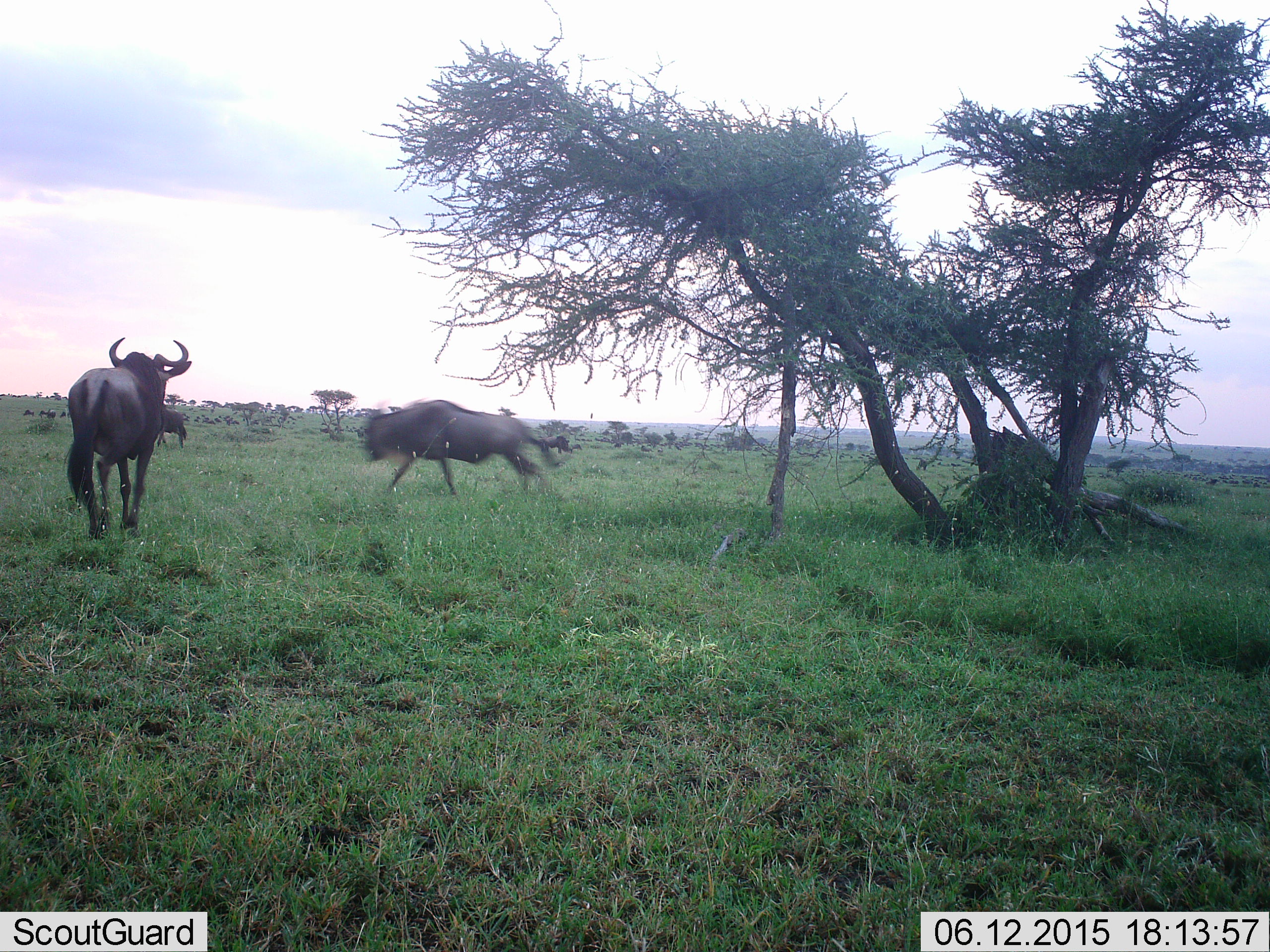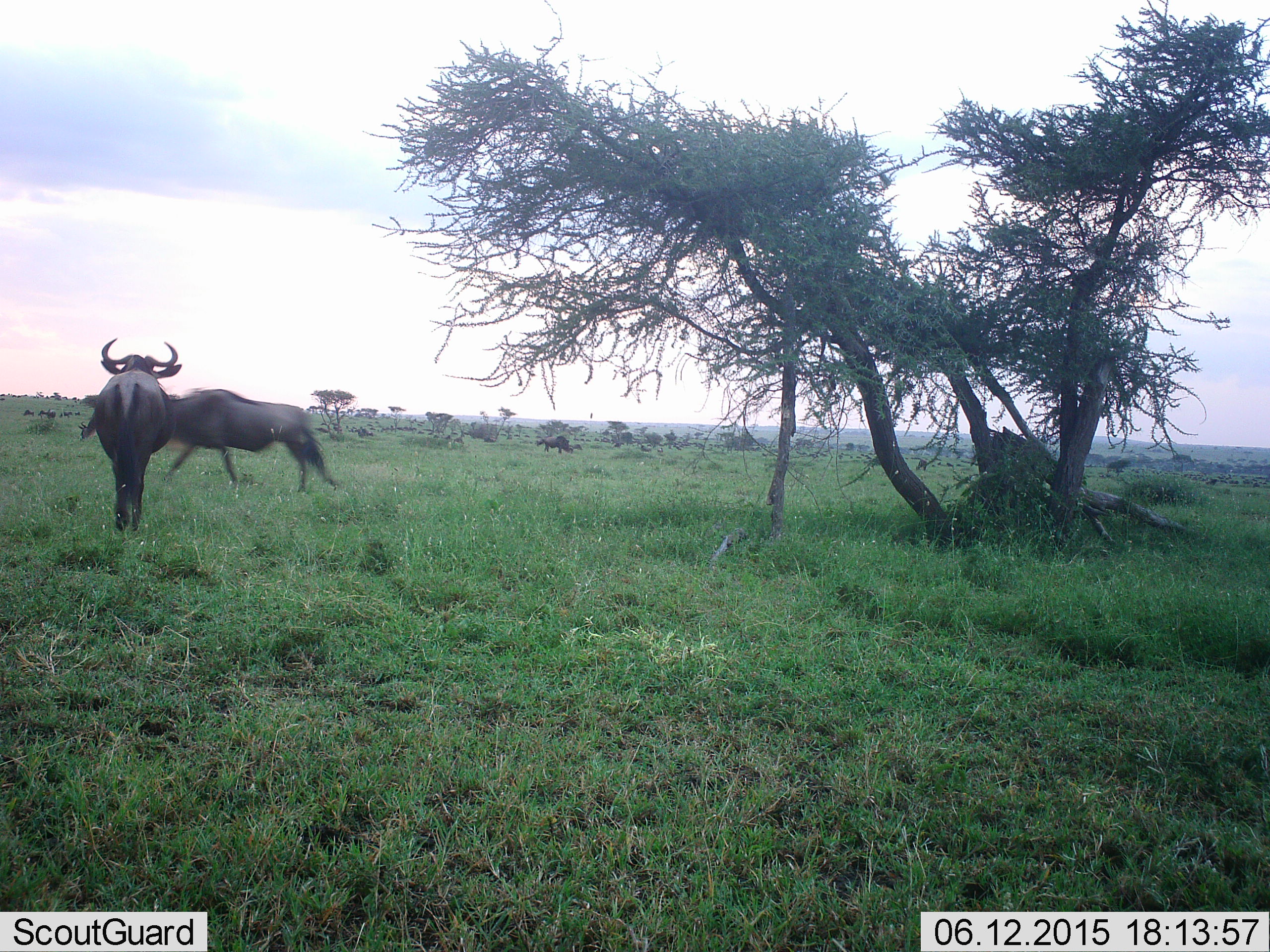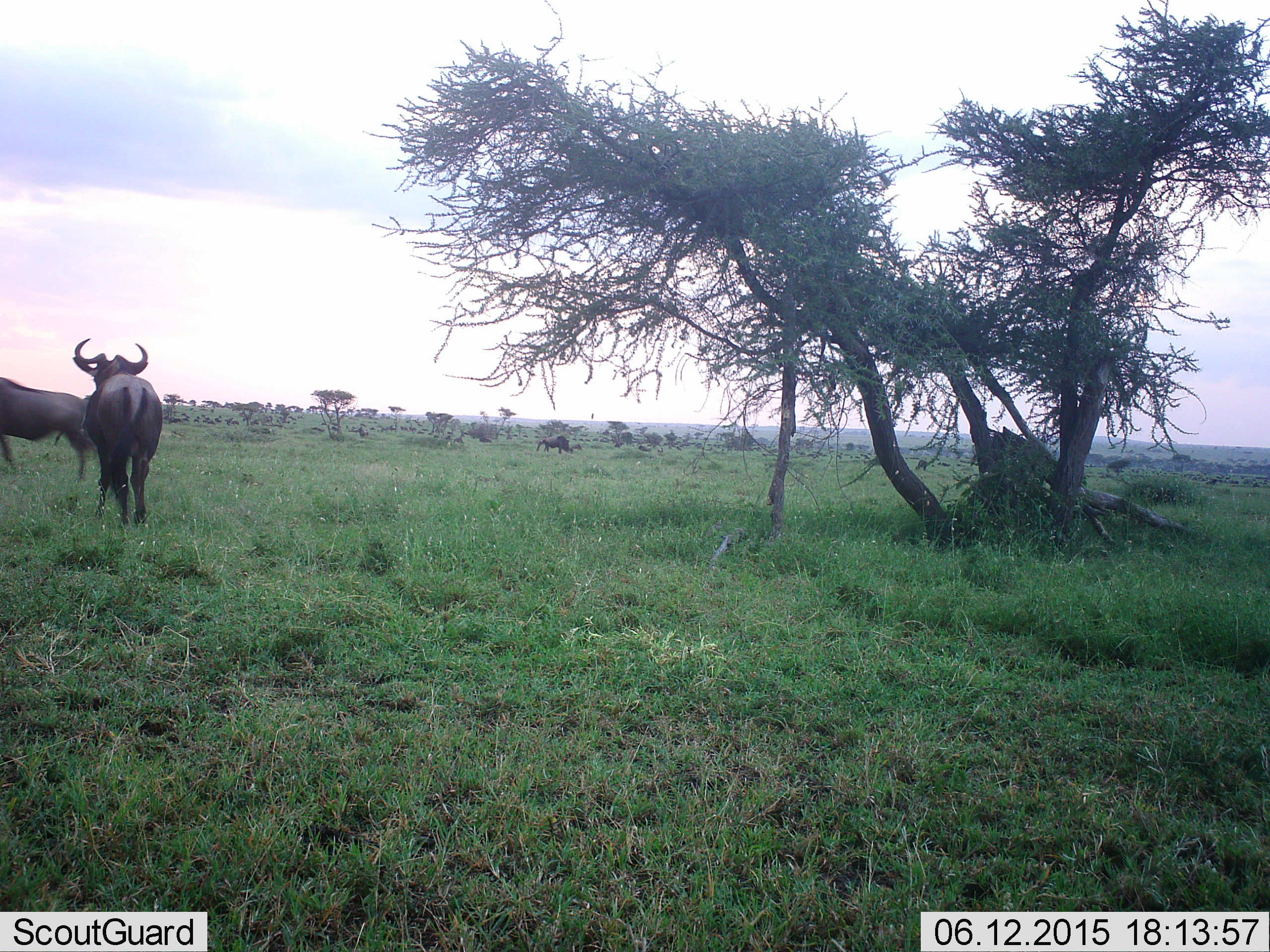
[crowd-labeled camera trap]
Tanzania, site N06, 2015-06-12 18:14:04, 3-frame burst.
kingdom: Animalia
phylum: Chordata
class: Mammalia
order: Artiodactyla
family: Bovidae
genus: Connochaetes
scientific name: Connochaetes taurinus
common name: blue wildebeest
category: wildebeest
Wildebeest (blue wildebeest) (Connochaetes taurinus), count 3. Behavior (volunteer vote fractions): standing 40%, resting 0%, moving 100%, interacting 0%. Young present (vote fraction): 0%. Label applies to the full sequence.